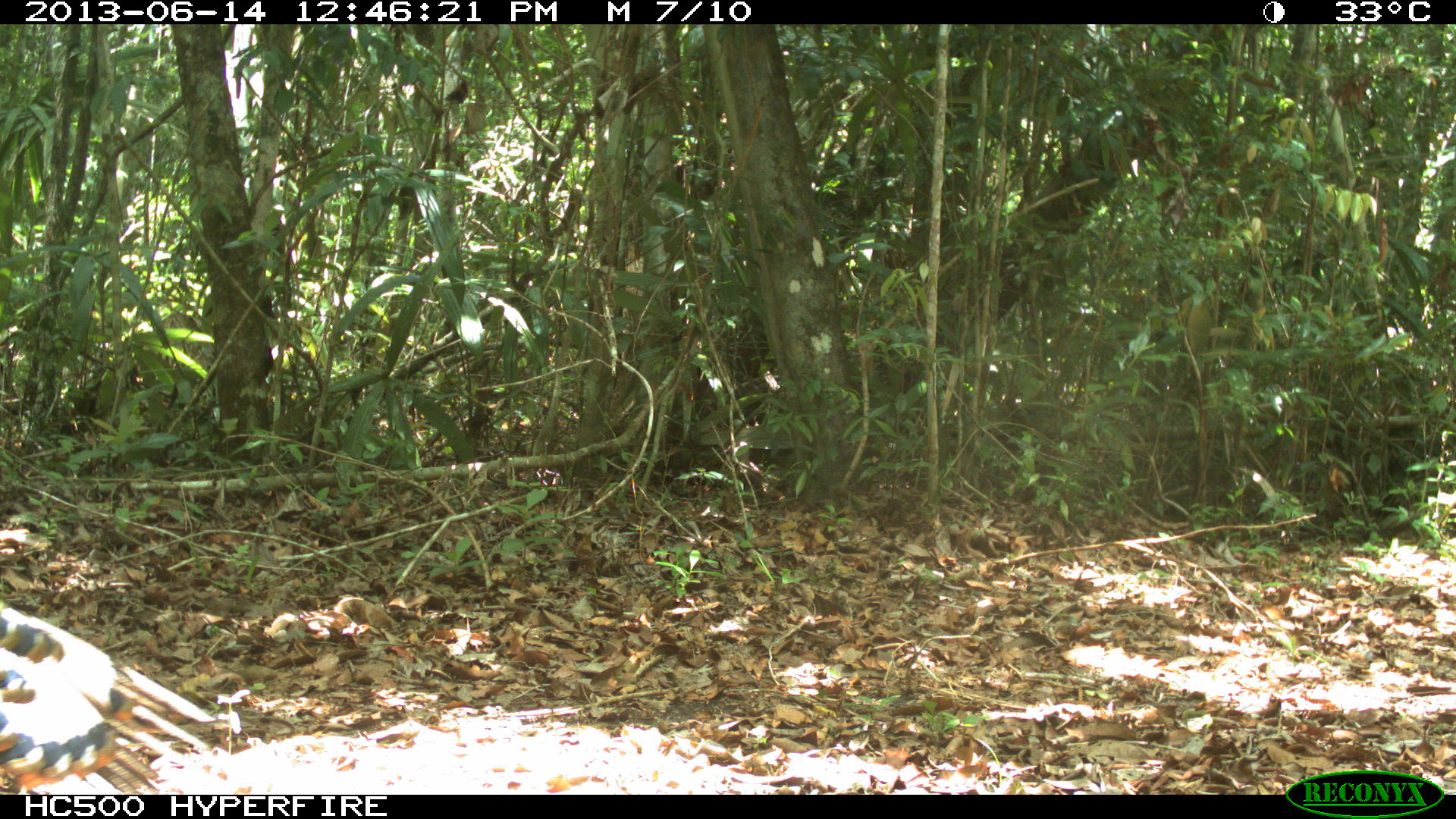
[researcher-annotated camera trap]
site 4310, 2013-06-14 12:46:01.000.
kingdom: Animalia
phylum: Chordata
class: Aves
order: Galliformes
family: Phasianidae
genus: Meleagris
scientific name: Meleagris ocellata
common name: ocellated turkey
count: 1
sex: male